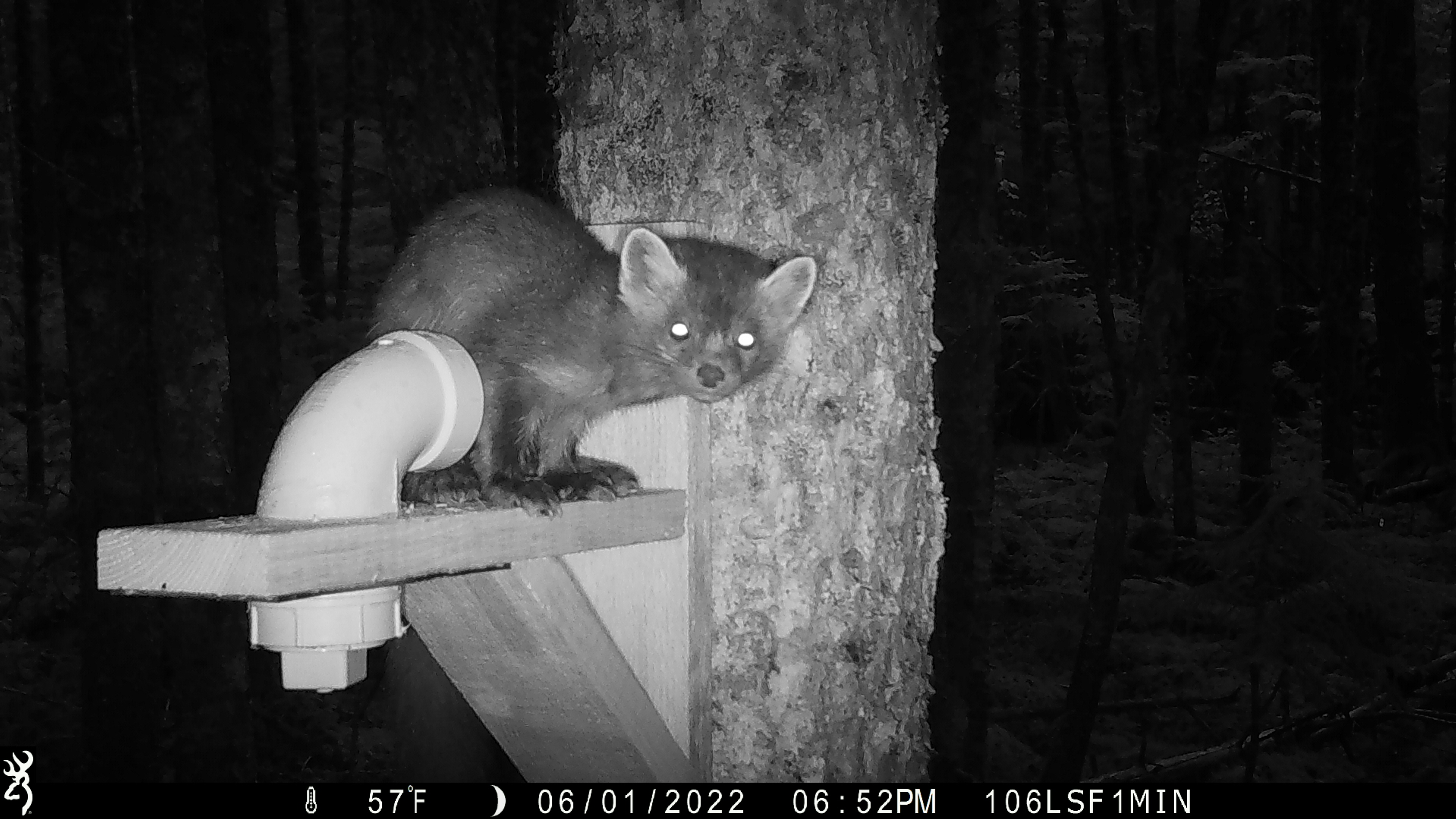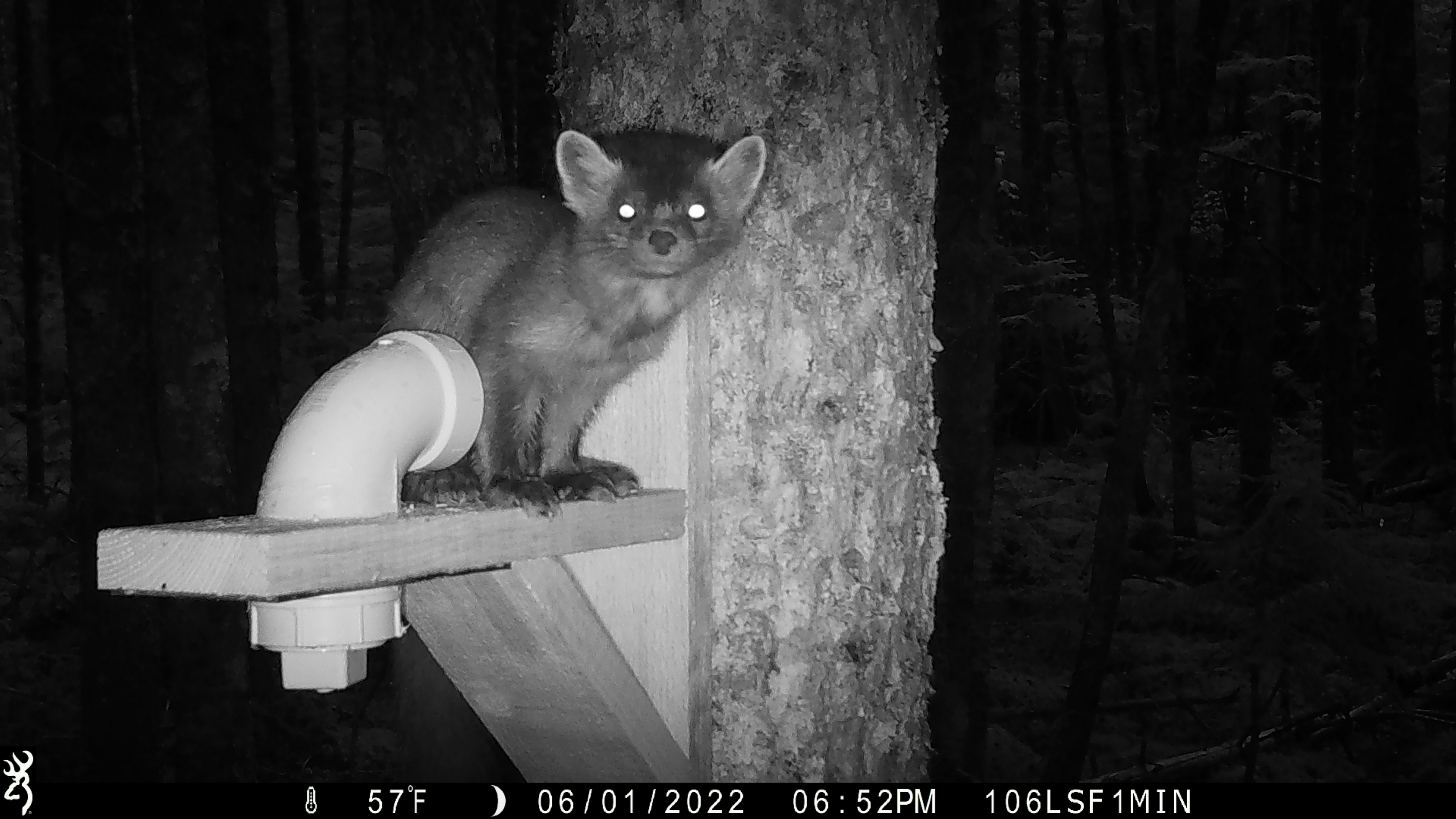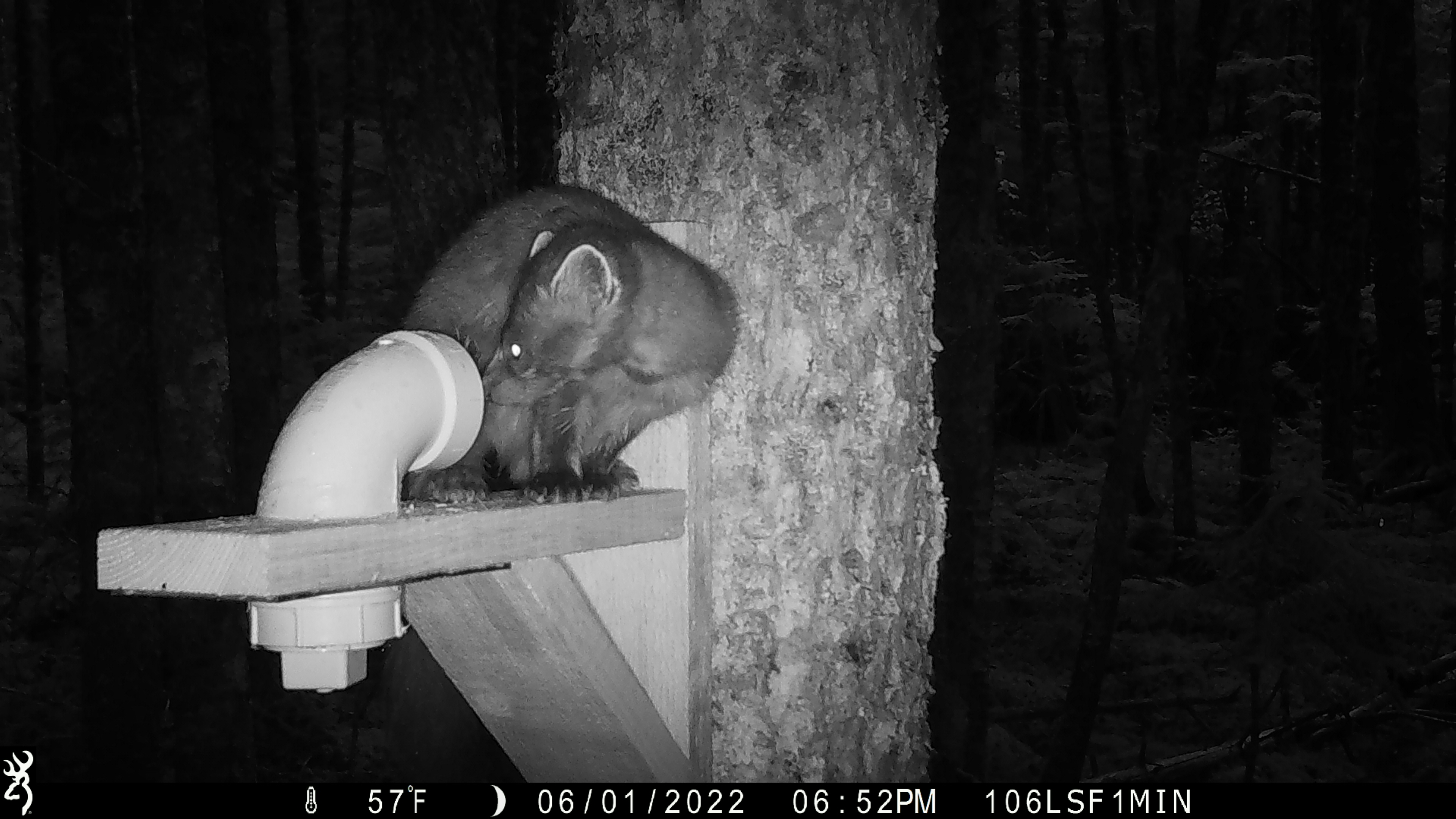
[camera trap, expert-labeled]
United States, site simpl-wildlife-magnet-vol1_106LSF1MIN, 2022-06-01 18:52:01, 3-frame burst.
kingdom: Animalia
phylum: Chordata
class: Mammalia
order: Carnivora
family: Mustelidae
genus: Martes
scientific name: Martes americana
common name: american marten